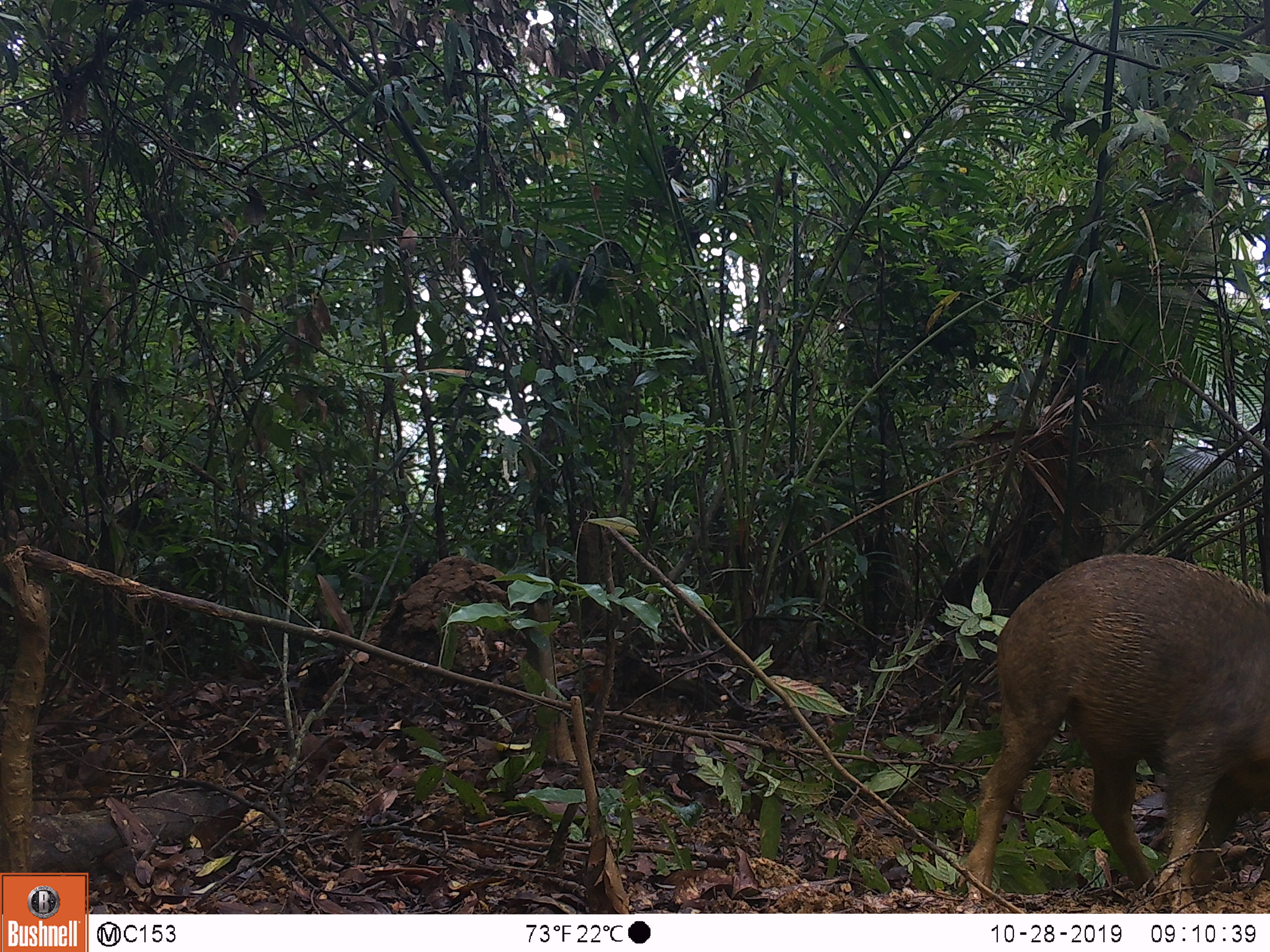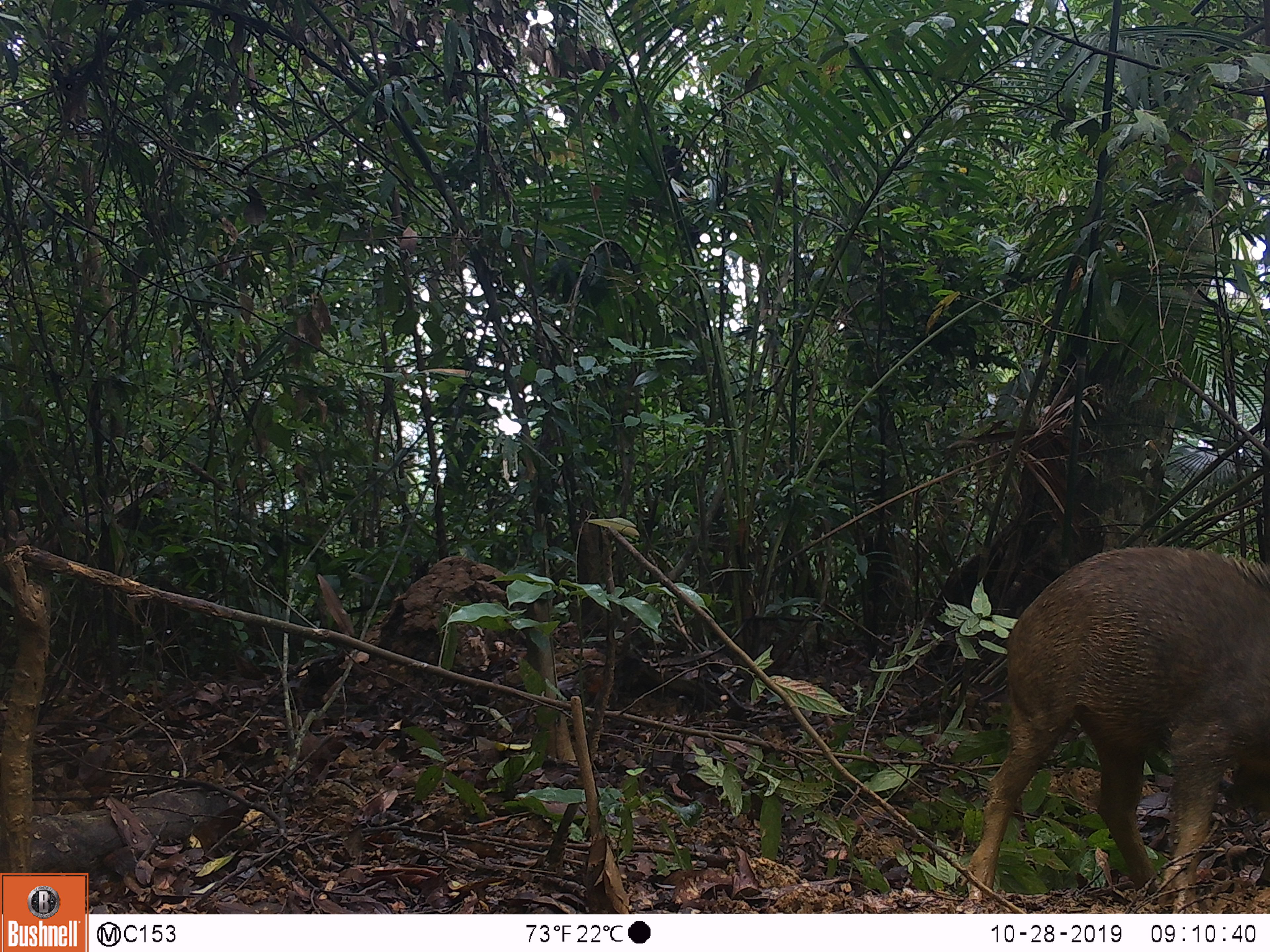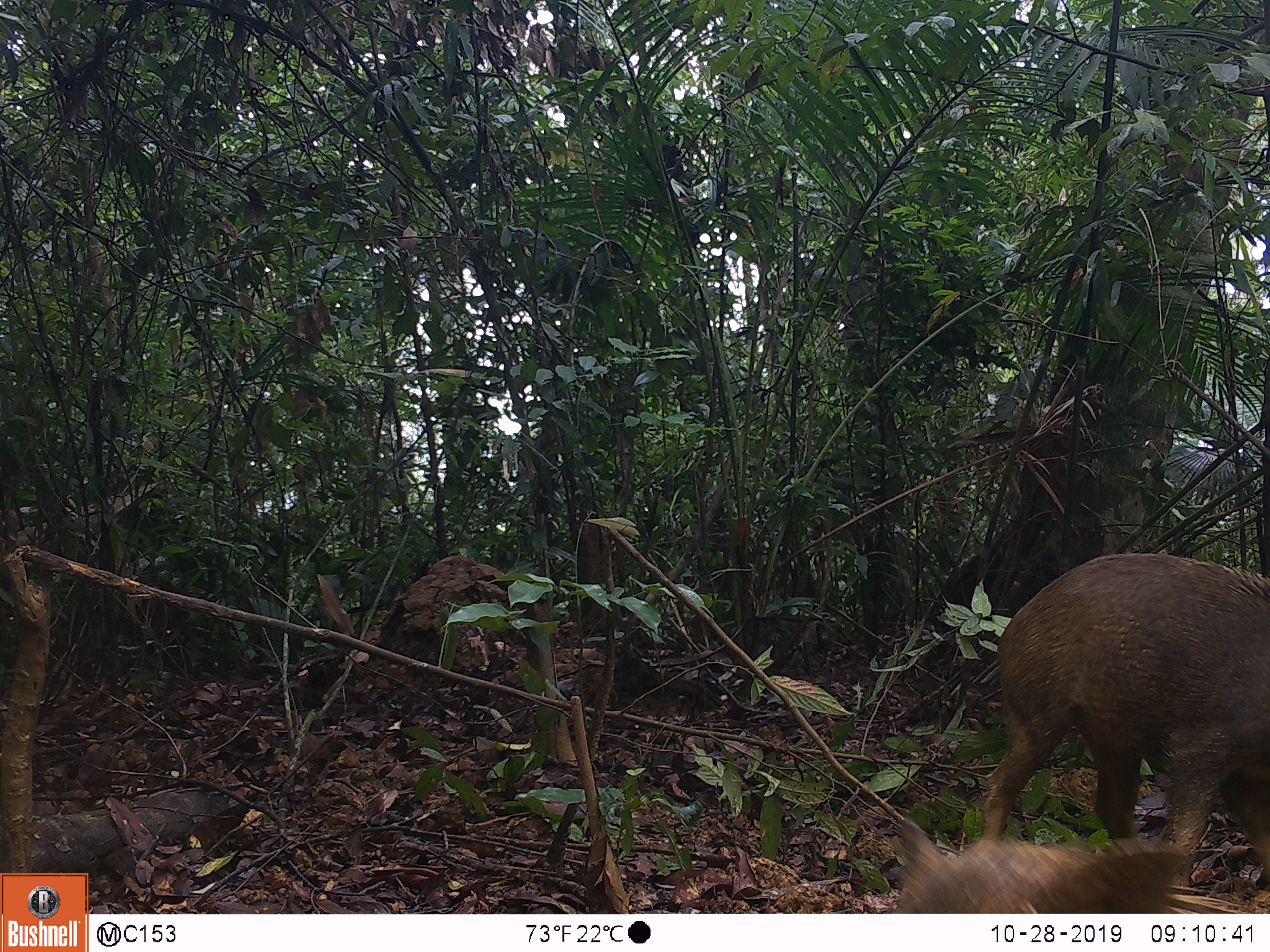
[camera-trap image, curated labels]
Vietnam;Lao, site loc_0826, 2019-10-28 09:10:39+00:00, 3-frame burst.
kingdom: Animalia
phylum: Chordata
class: Mammalia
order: Artiodactyla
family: Suidae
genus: Sus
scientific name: Sus scrofa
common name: eurasian wild pig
Eurasian wild pig (Sus scrofa). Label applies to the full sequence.